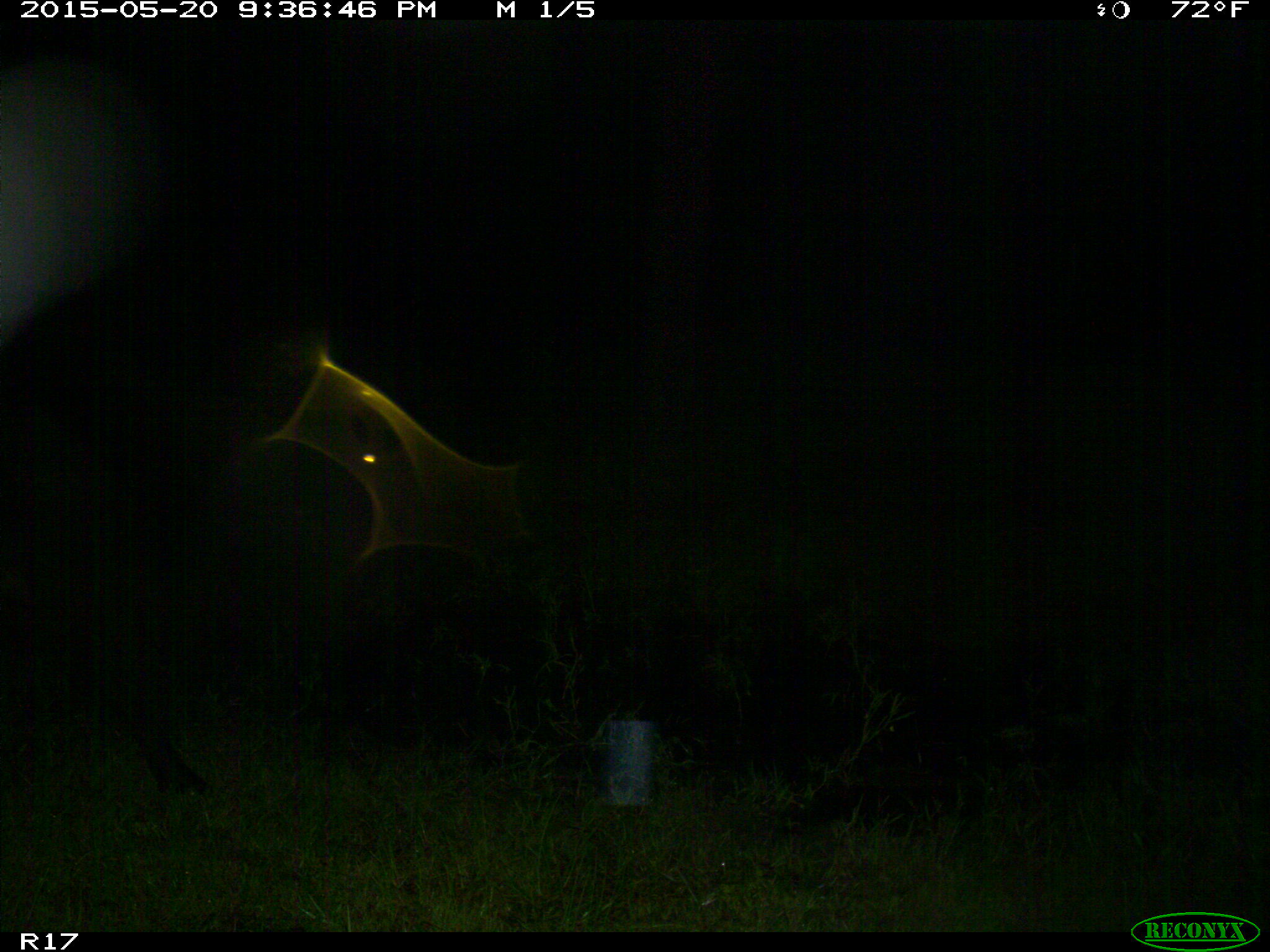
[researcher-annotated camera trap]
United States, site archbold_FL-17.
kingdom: Animalia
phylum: Chordata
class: Mammalia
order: Artiodactyla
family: Bovidae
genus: Bos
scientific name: Bos taurus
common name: domestic cow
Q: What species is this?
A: Bos taurus (domestic cow).